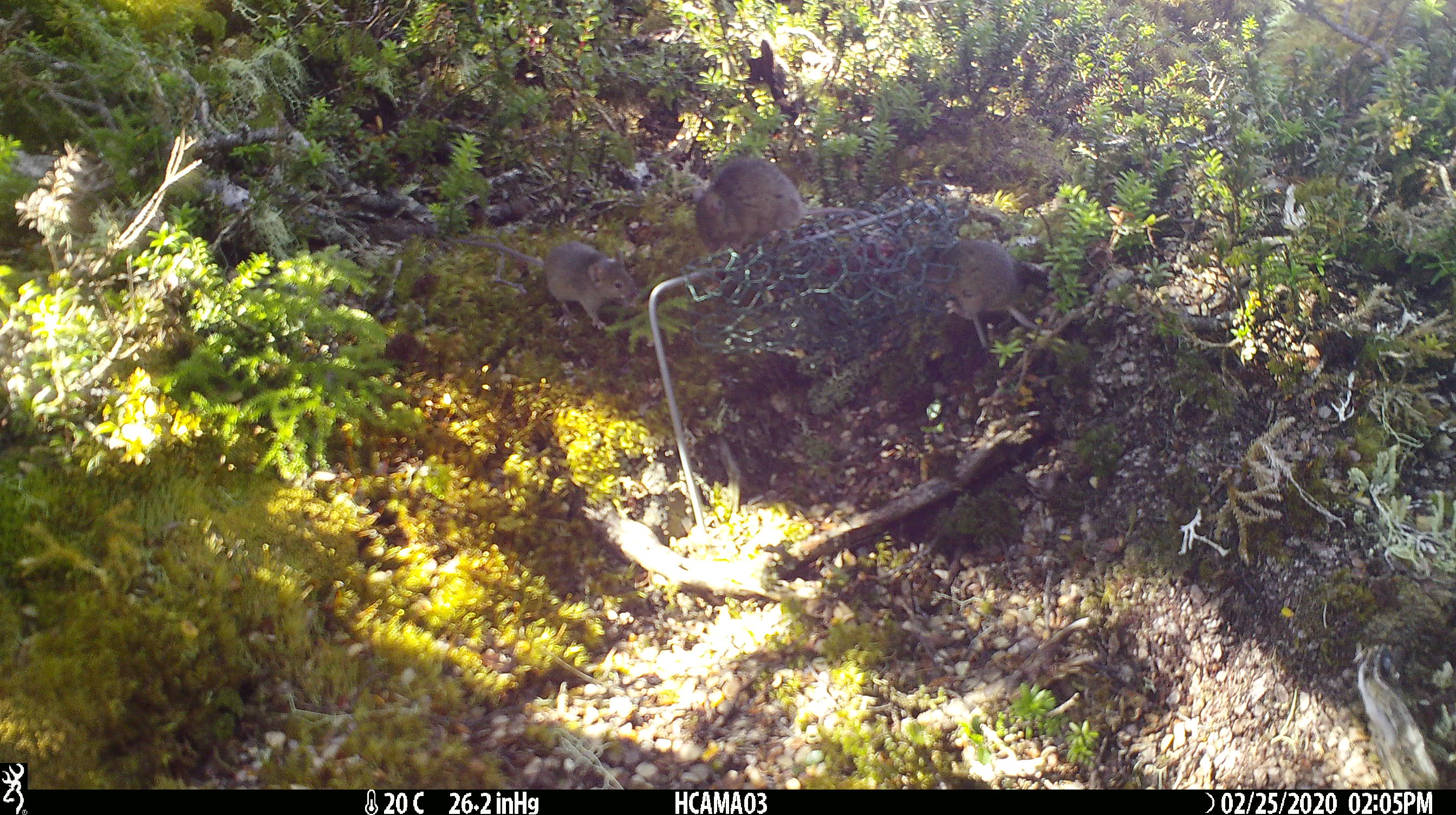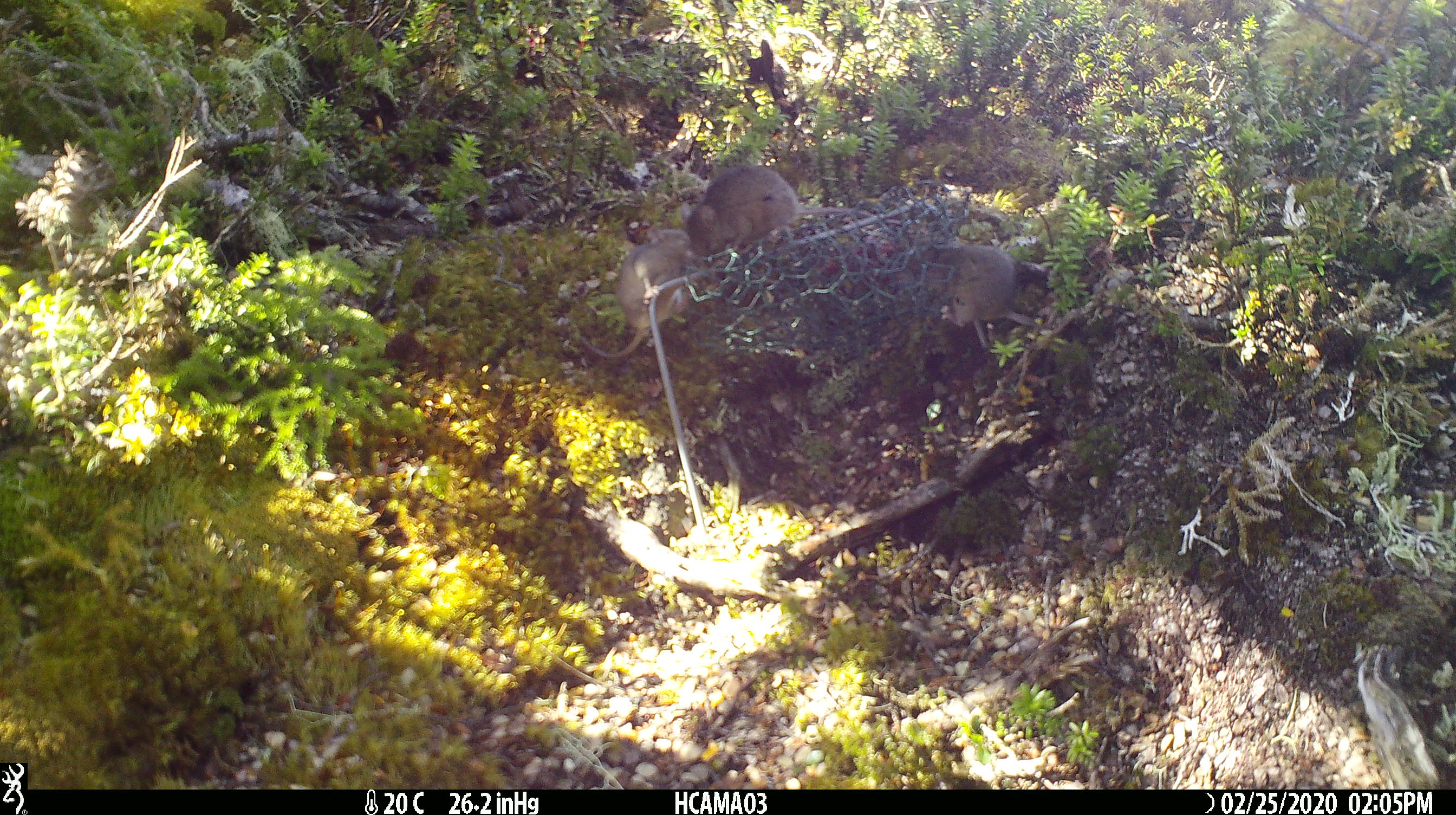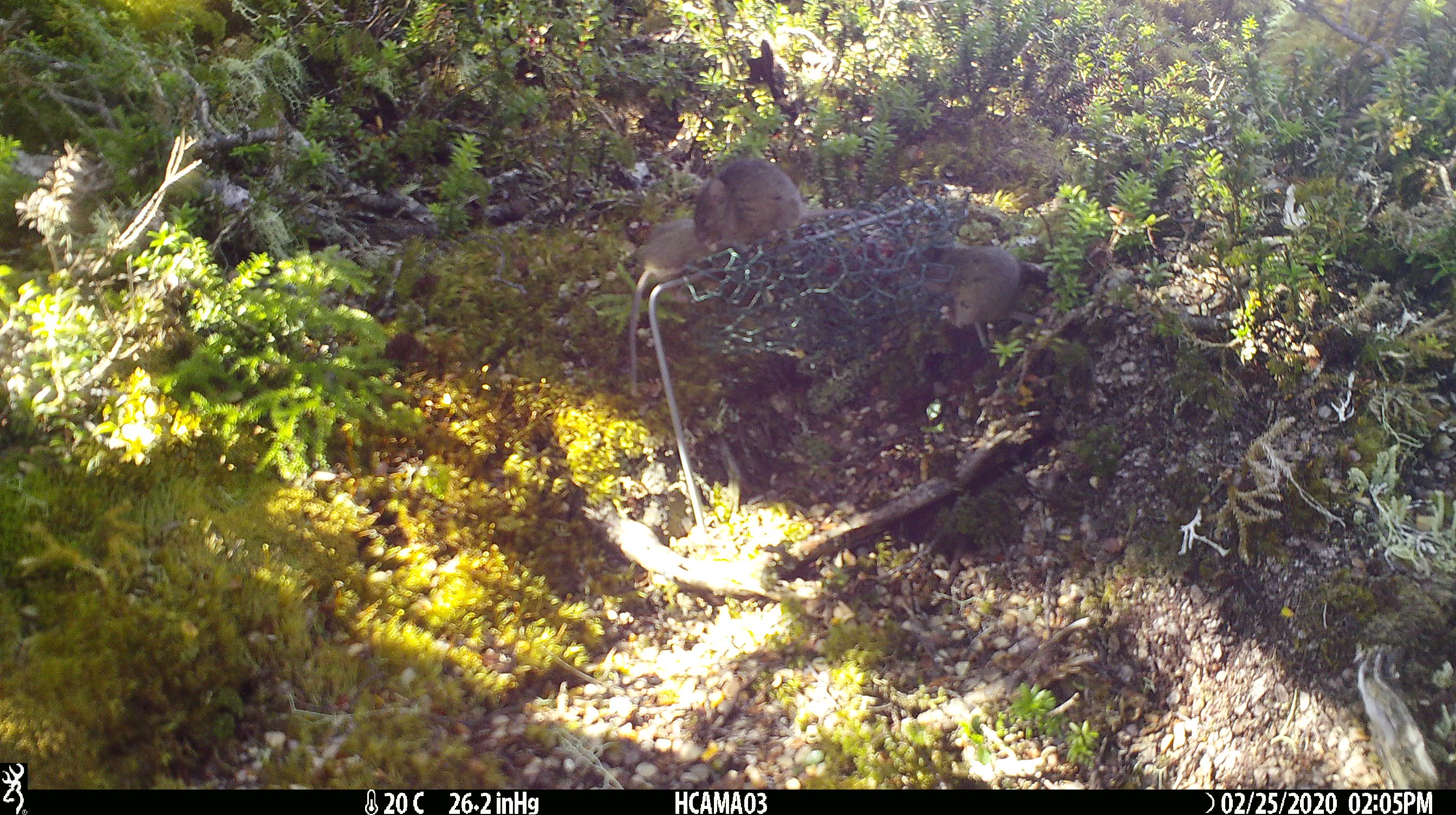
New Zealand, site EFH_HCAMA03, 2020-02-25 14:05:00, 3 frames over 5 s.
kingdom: Animalia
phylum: Chordata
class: Mammalia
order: Rodentia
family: Muridae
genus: Mus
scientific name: Mus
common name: mouse